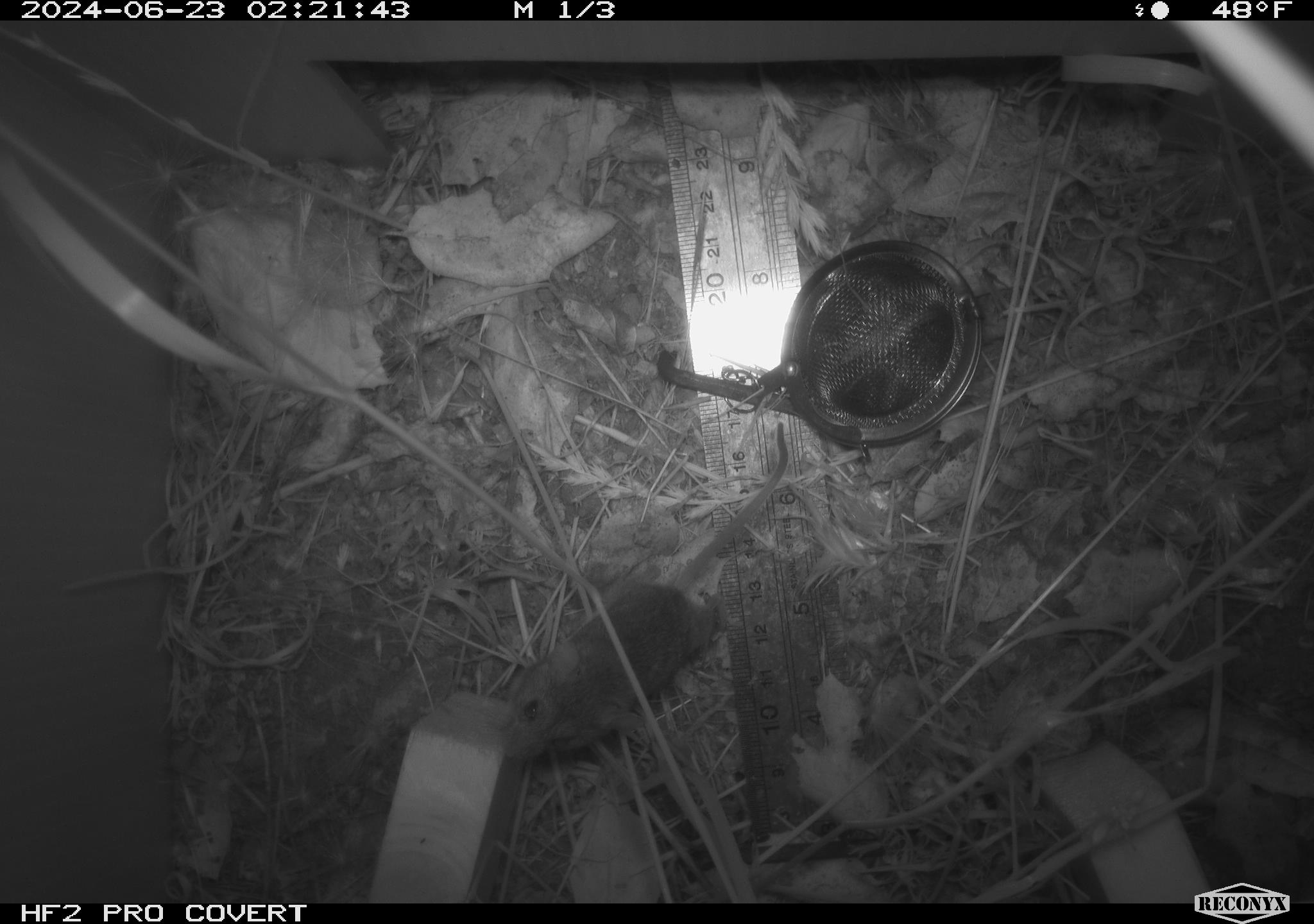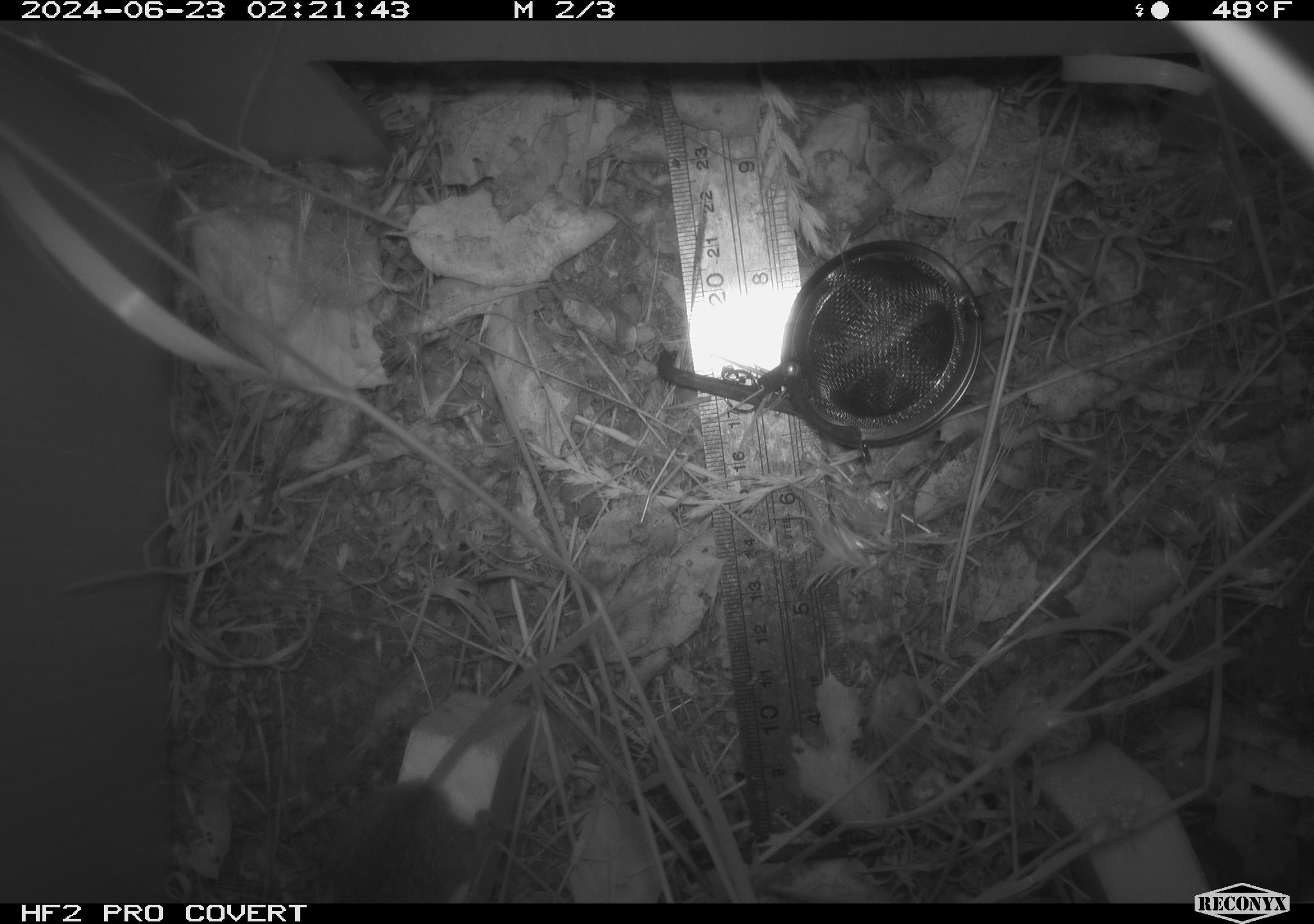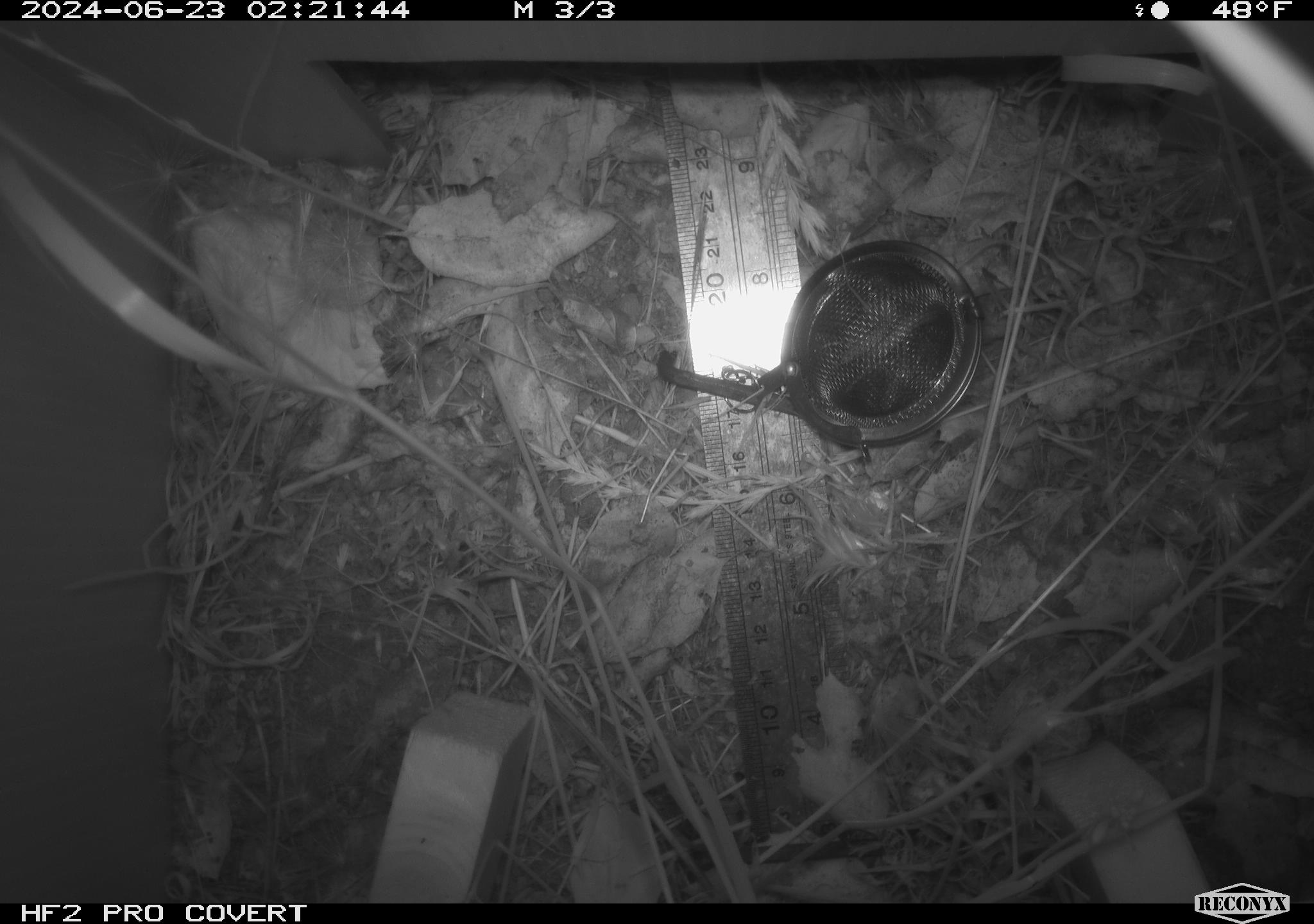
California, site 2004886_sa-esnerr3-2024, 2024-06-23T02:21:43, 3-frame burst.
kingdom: Animalia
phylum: Chordata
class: Mammalia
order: Rodentia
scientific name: Rodentia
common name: rodent